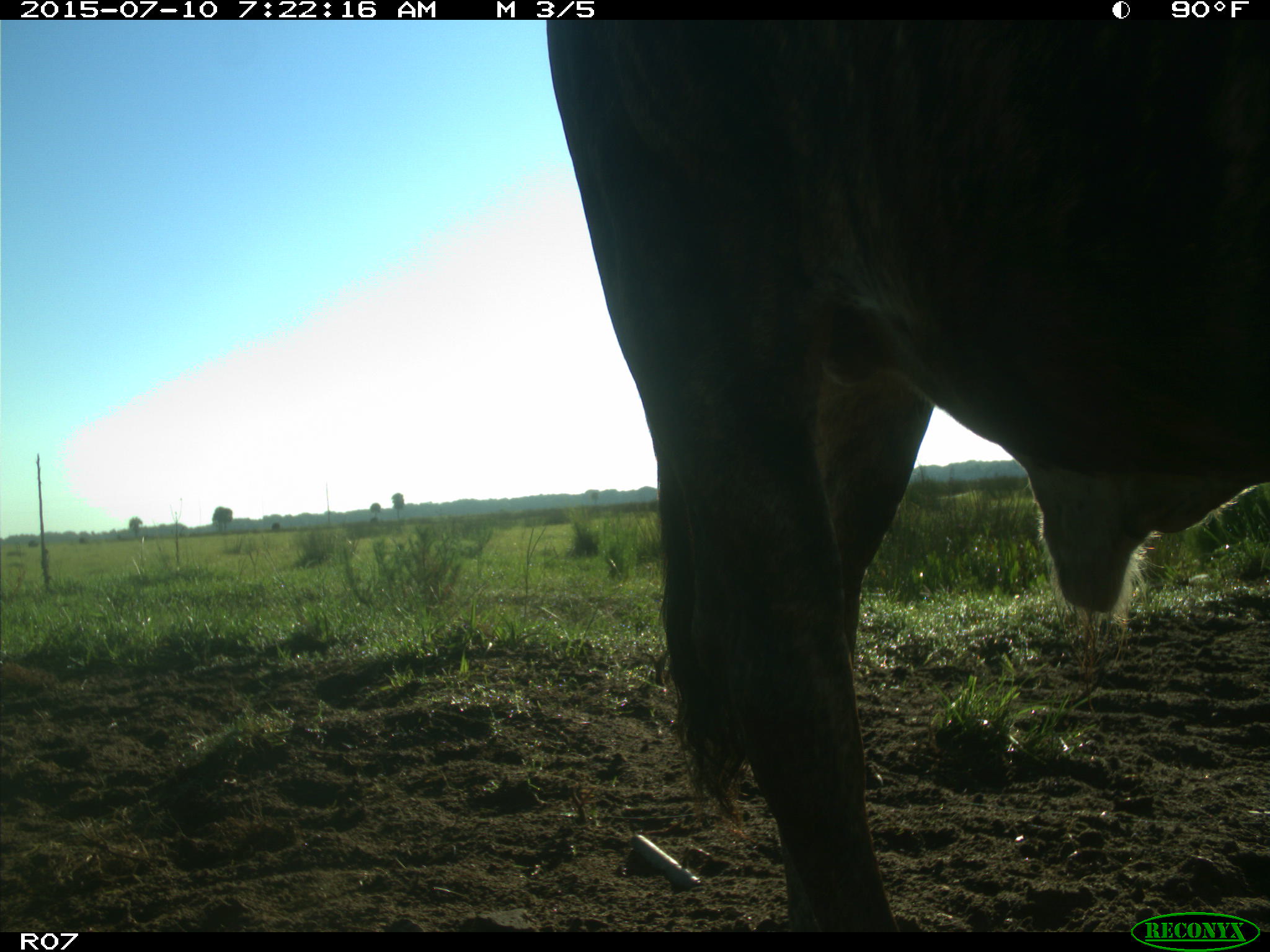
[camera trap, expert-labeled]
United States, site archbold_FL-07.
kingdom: Animalia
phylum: Chordata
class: Mammalia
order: Artiodactyla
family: Bovidae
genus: Bos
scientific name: Bos taurus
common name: domestic cow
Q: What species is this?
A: Bos taurus (domestic cow).